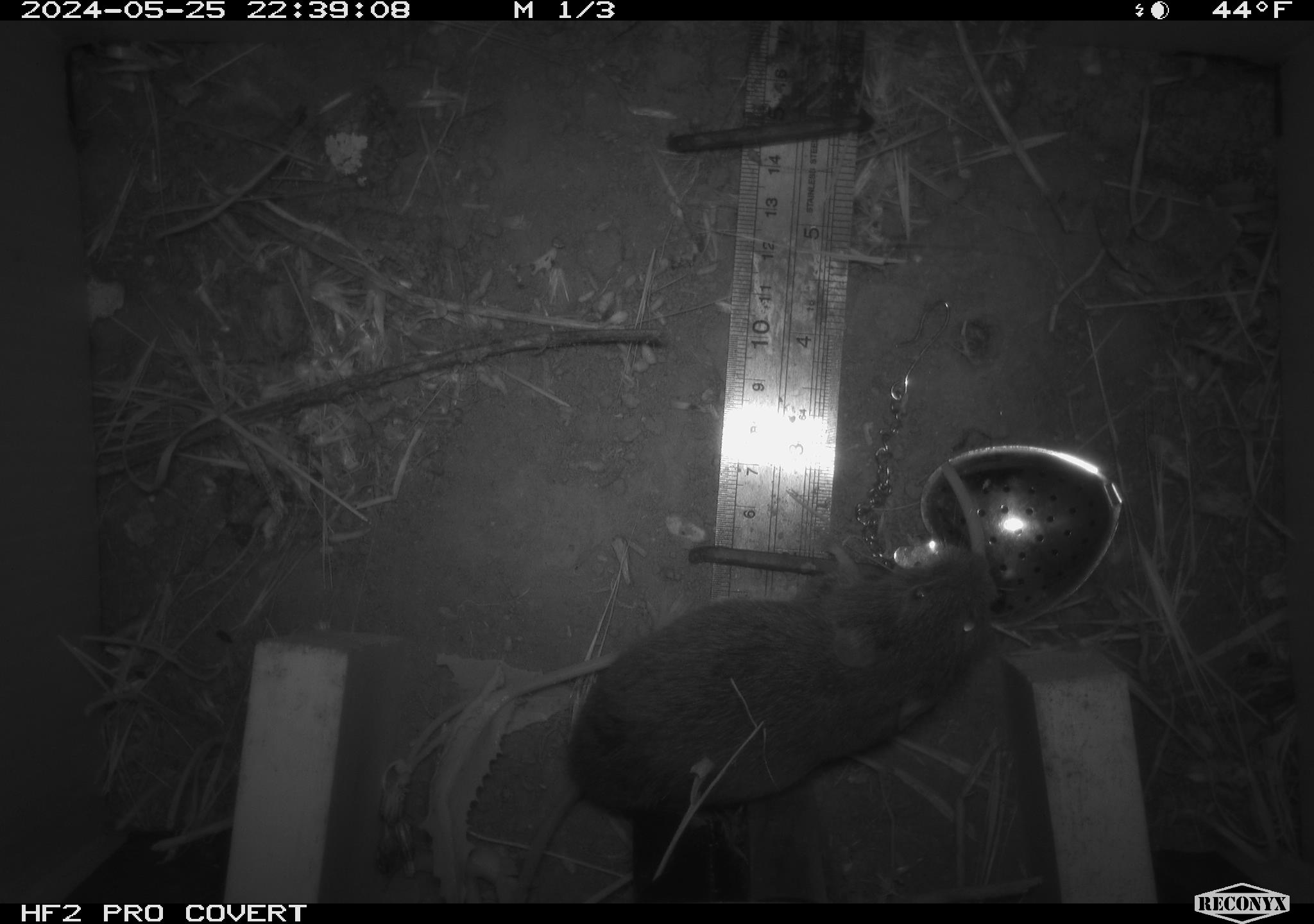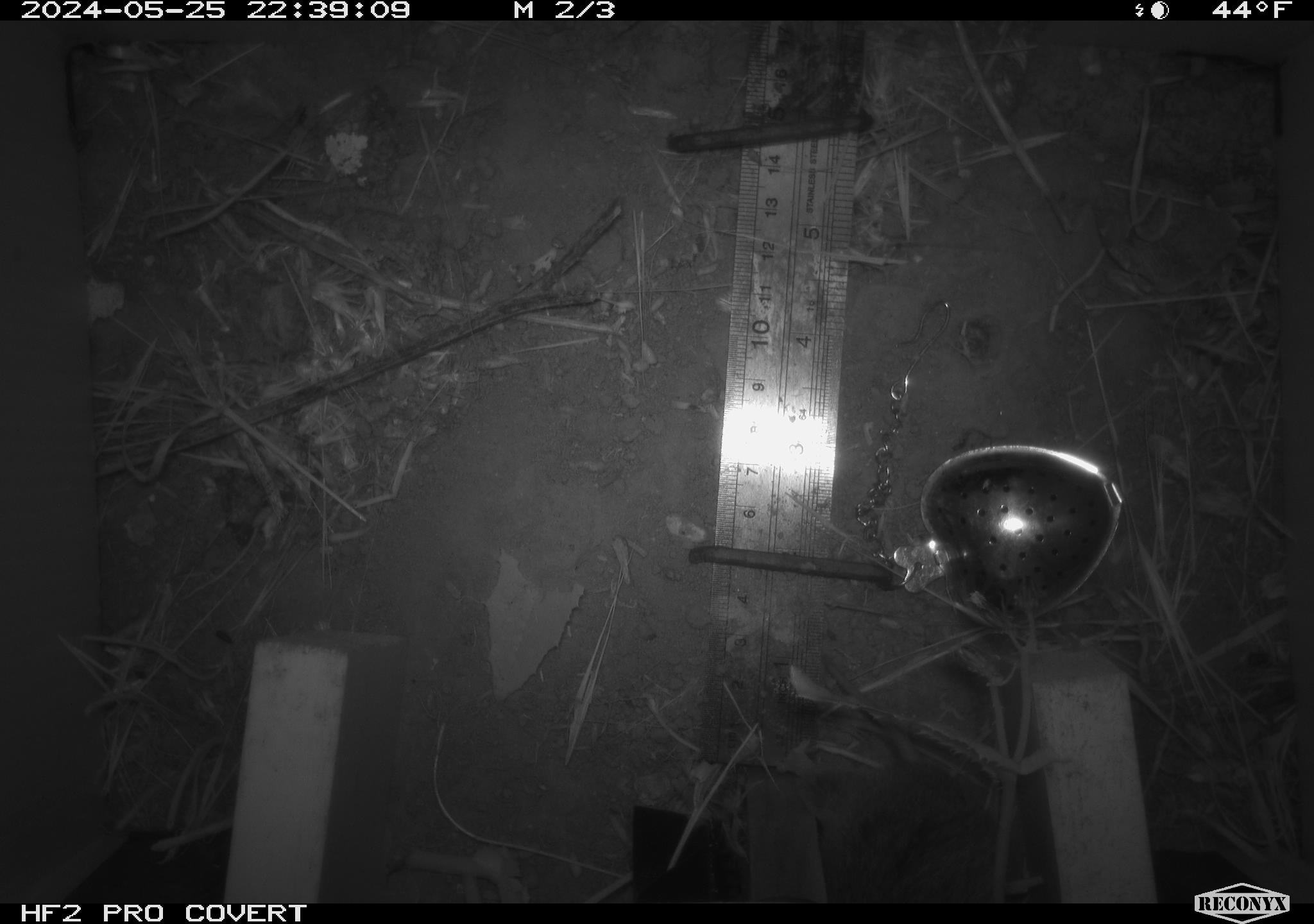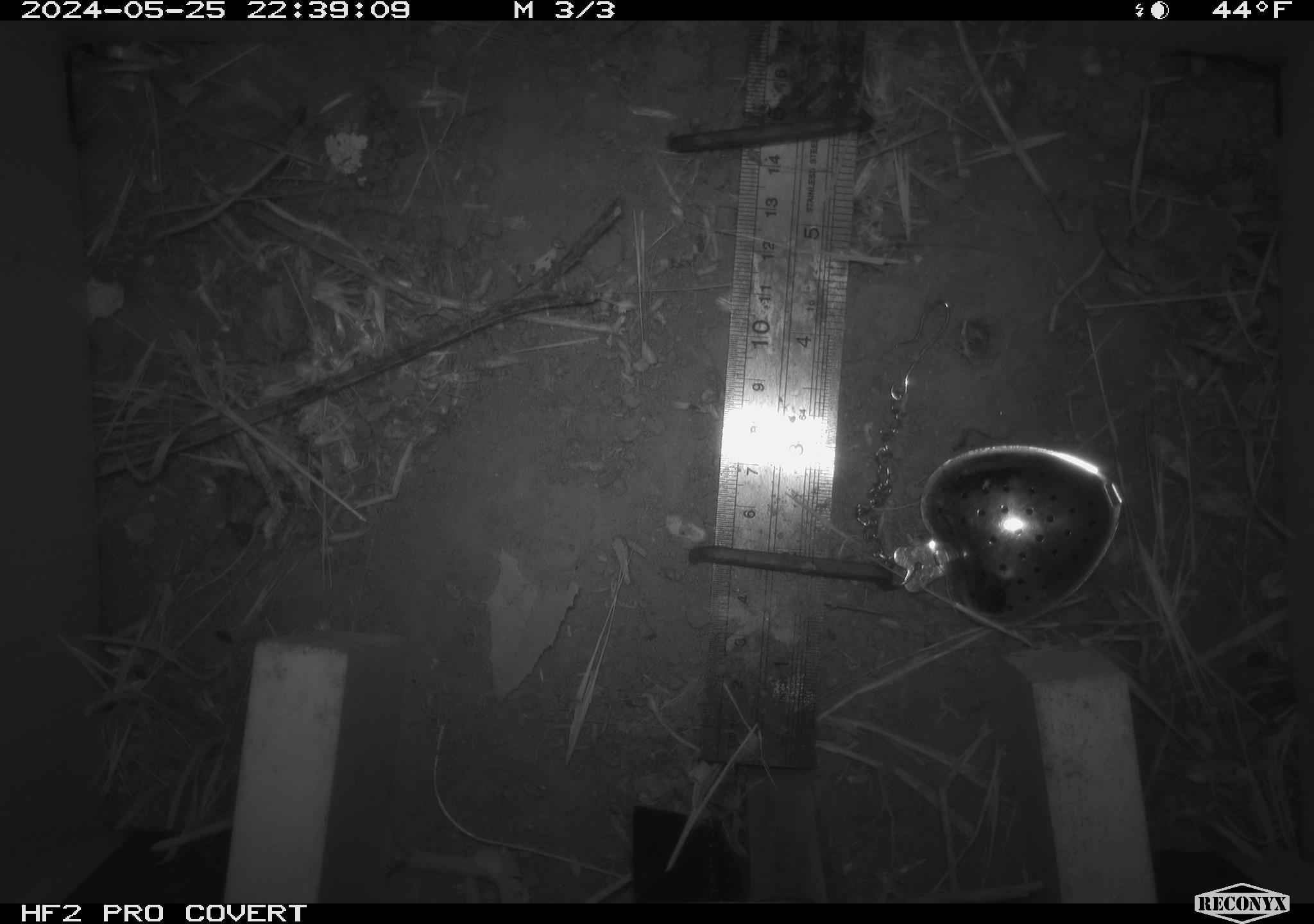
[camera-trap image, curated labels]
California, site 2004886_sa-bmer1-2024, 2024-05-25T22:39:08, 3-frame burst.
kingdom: Animalia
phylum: Chordata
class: Mammalia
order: Rodentia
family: Cricetidae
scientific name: Arvicolinae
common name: voles, lemmings, and muskrats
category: arvicolinae subfamily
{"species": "arvicolinae subfamily (voles, lemmings, and muskrats) (Arvicolinae)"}